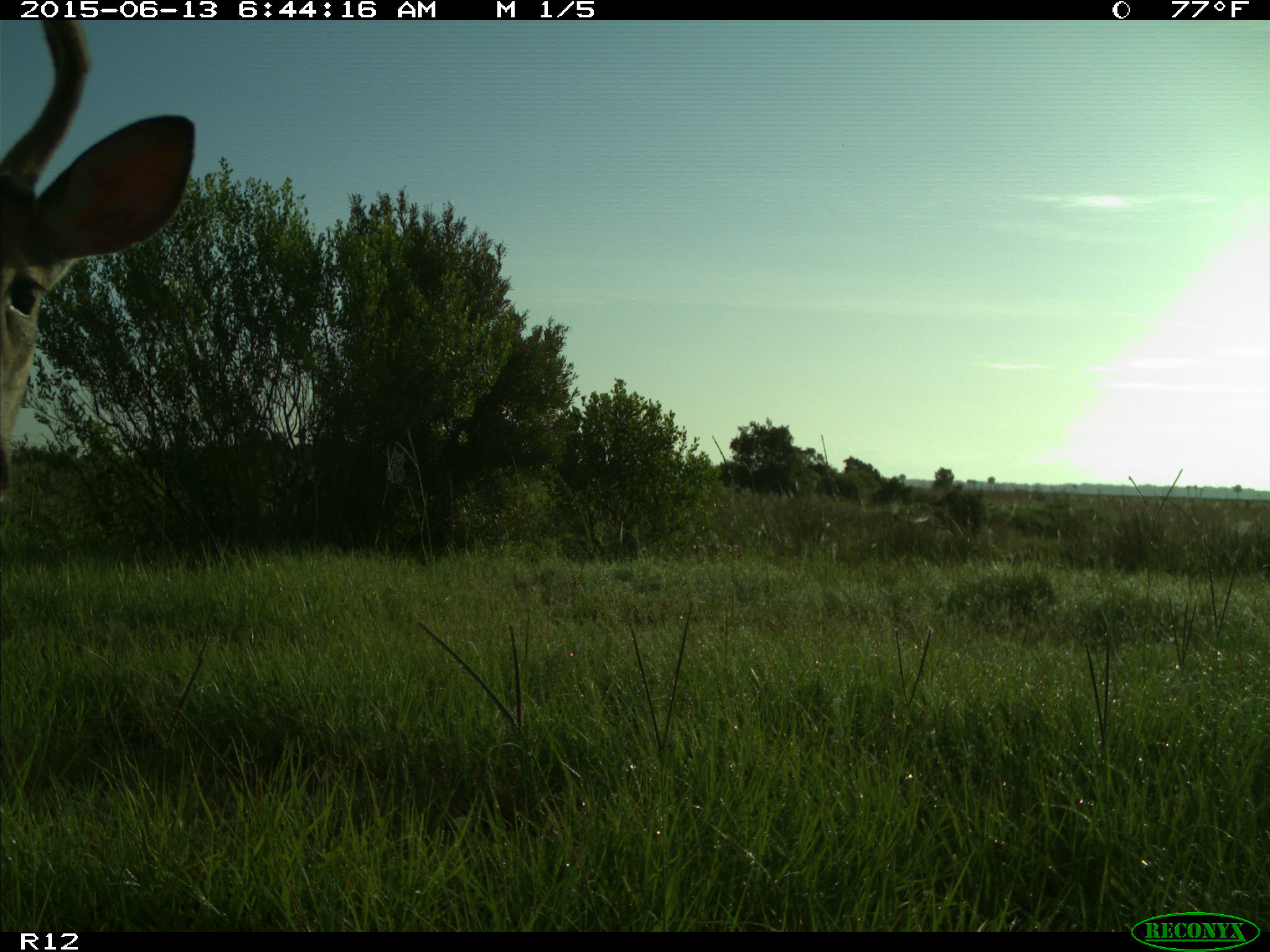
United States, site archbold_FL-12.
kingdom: Animalia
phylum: Chordata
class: Mammalia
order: Artiodactyla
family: Cervidae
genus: Odocoileus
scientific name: Odocoileus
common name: deer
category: unidentified deer